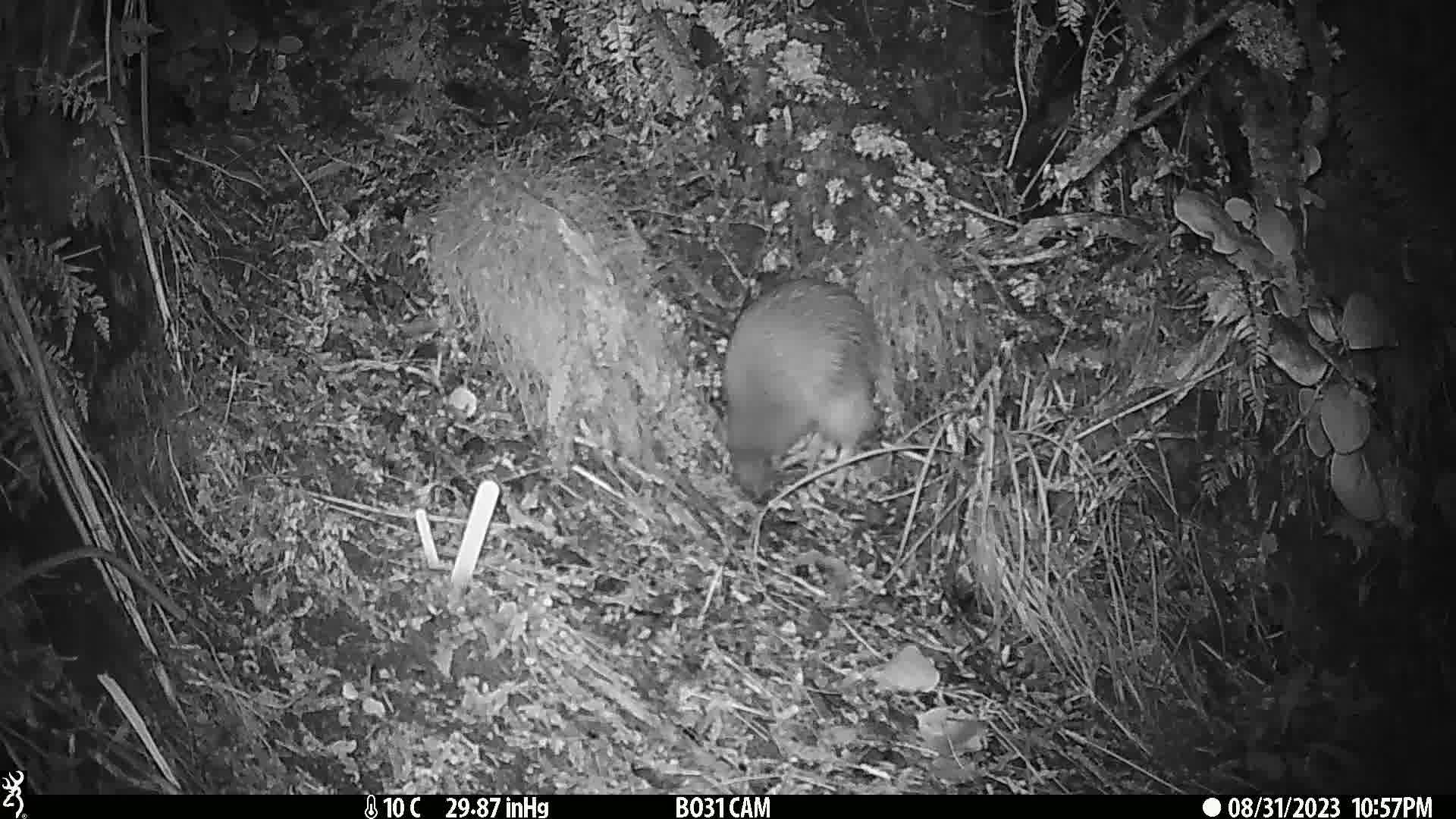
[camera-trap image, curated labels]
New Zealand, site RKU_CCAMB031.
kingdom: Animalia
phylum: Chordata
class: Aves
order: Apterygiformes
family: Apterygidae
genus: Apteryx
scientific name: Apteryx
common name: kiwi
Kiwi (Apteryx).